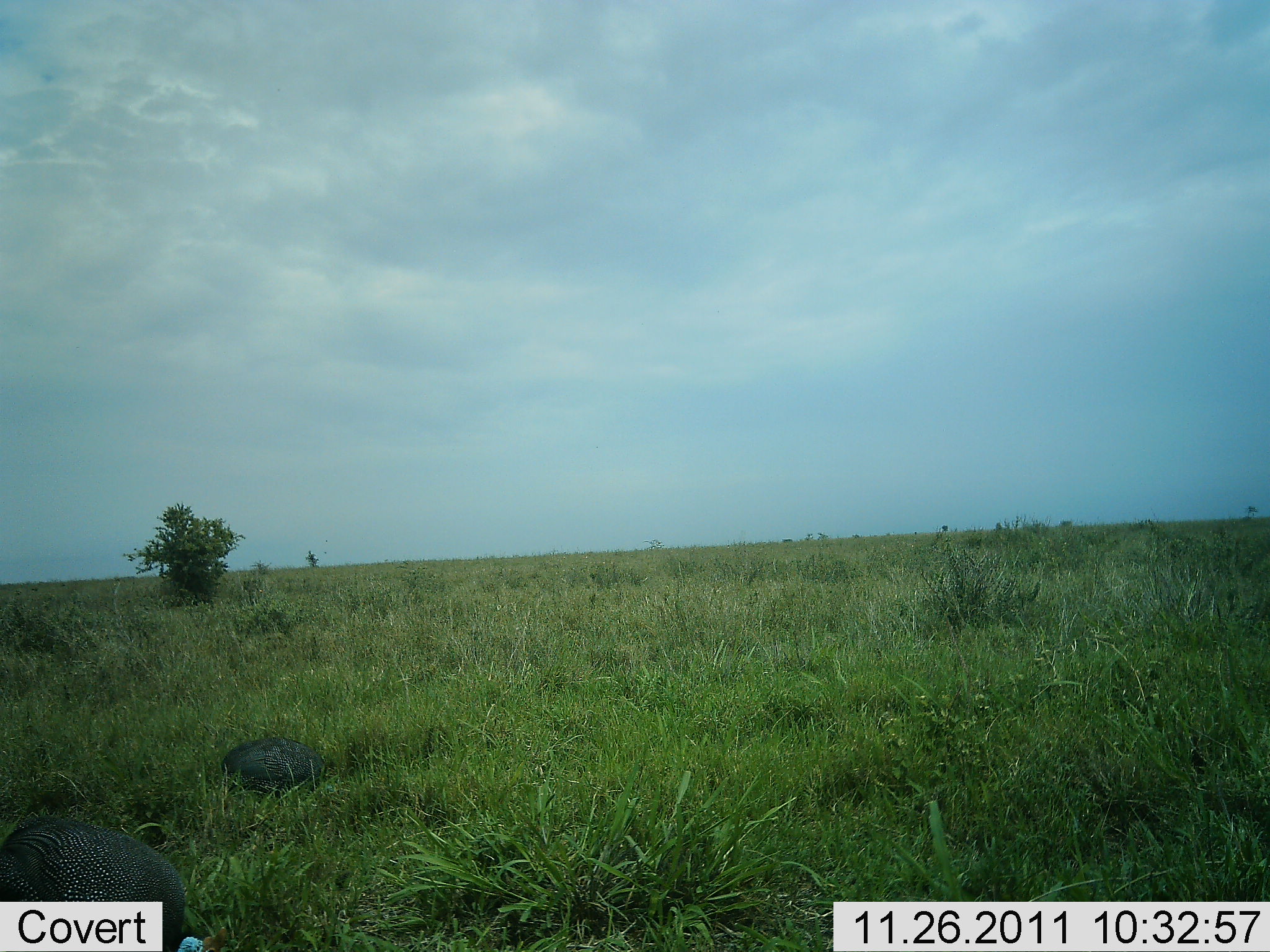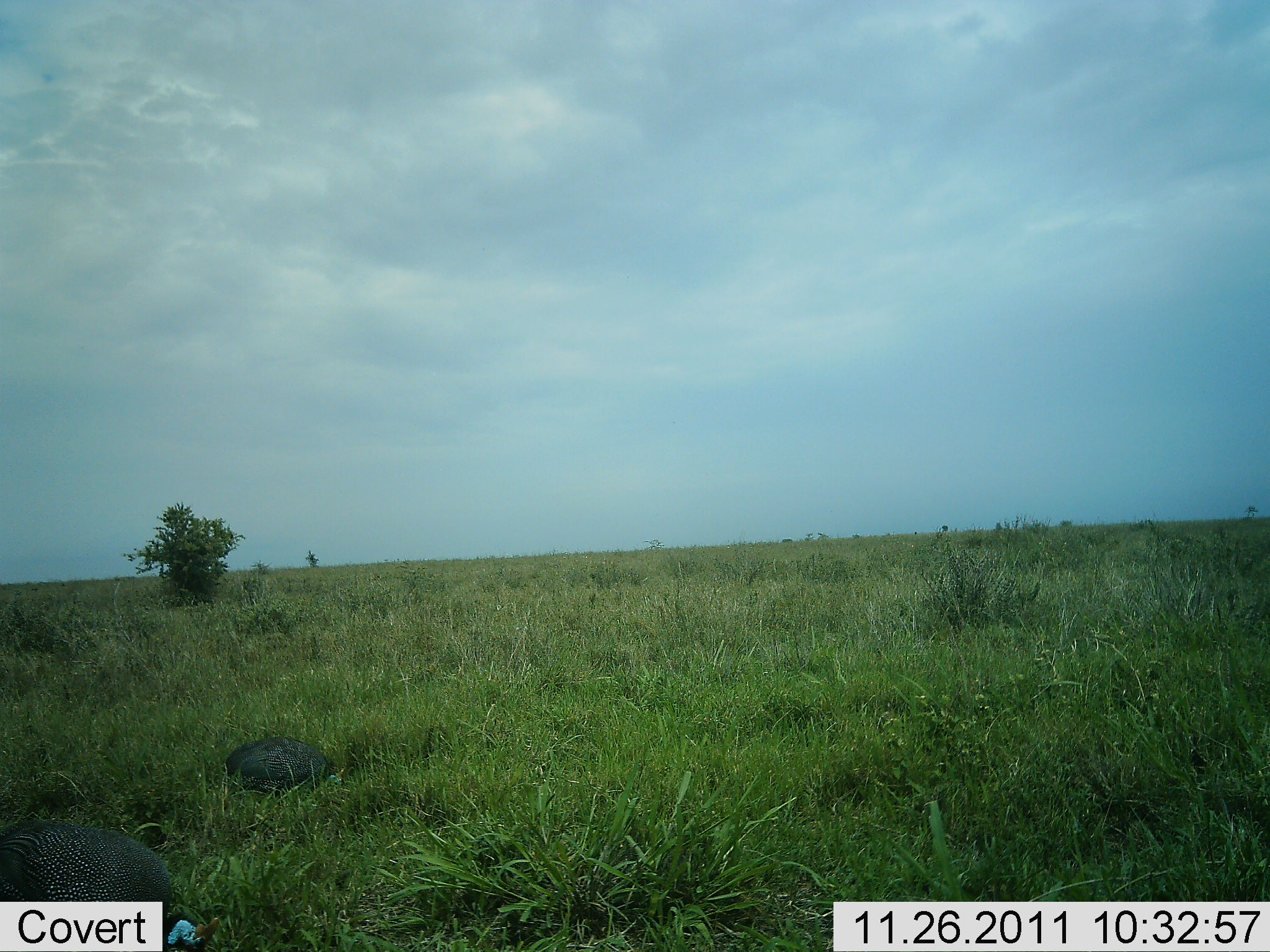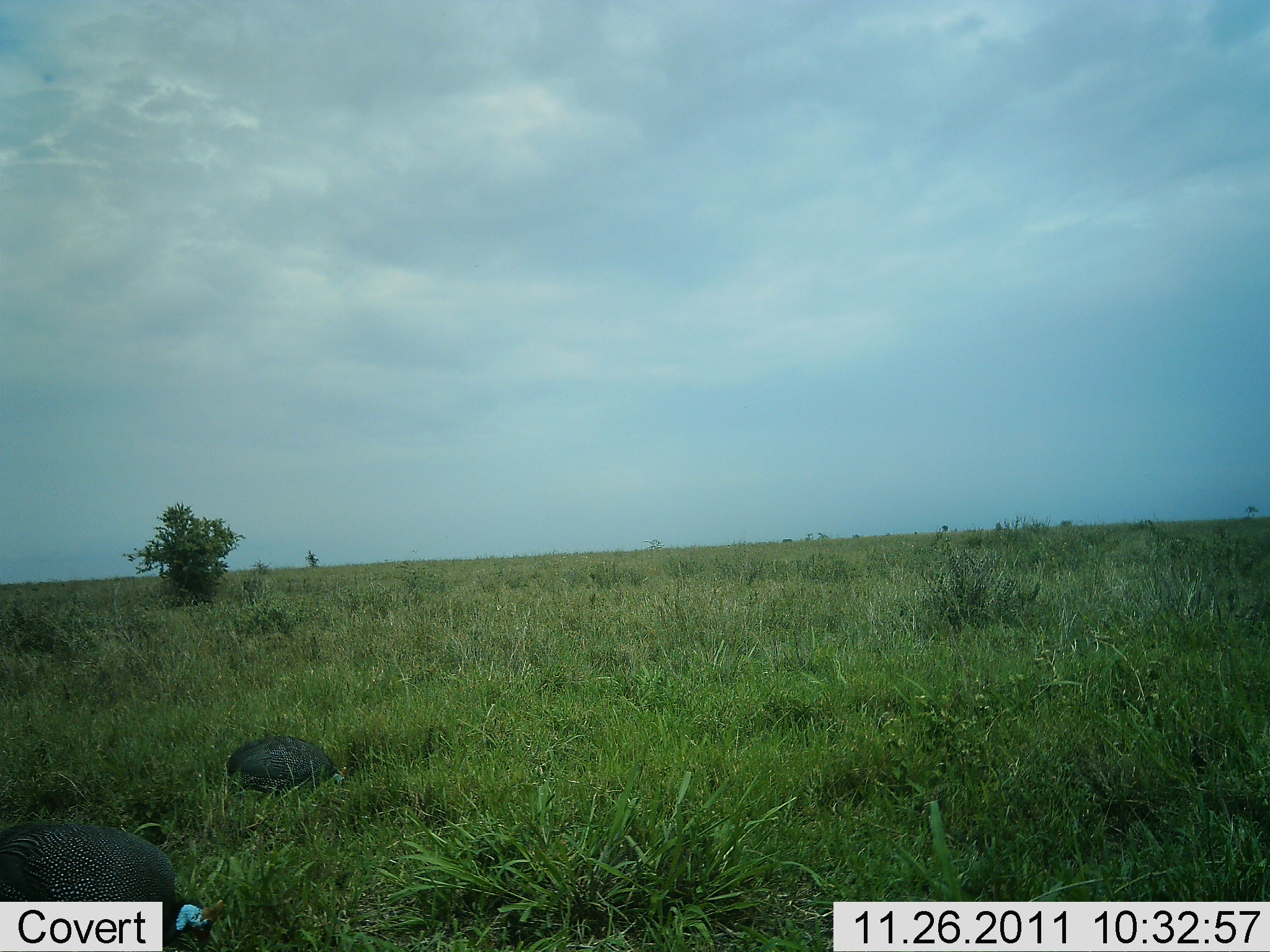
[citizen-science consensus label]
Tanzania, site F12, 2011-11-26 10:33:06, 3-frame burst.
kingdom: Animalia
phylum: Chordata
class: Aves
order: Galliformes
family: Numididae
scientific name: Numididae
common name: guinea fowl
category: guineafowl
Guineafowl (guinea fowl) (Numididae), count 2. Behavior (volunteer vote fractions): standing 29%, resting 7%, moving 7%, interacting 0%. Young present (vote fraction): 0%. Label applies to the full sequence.